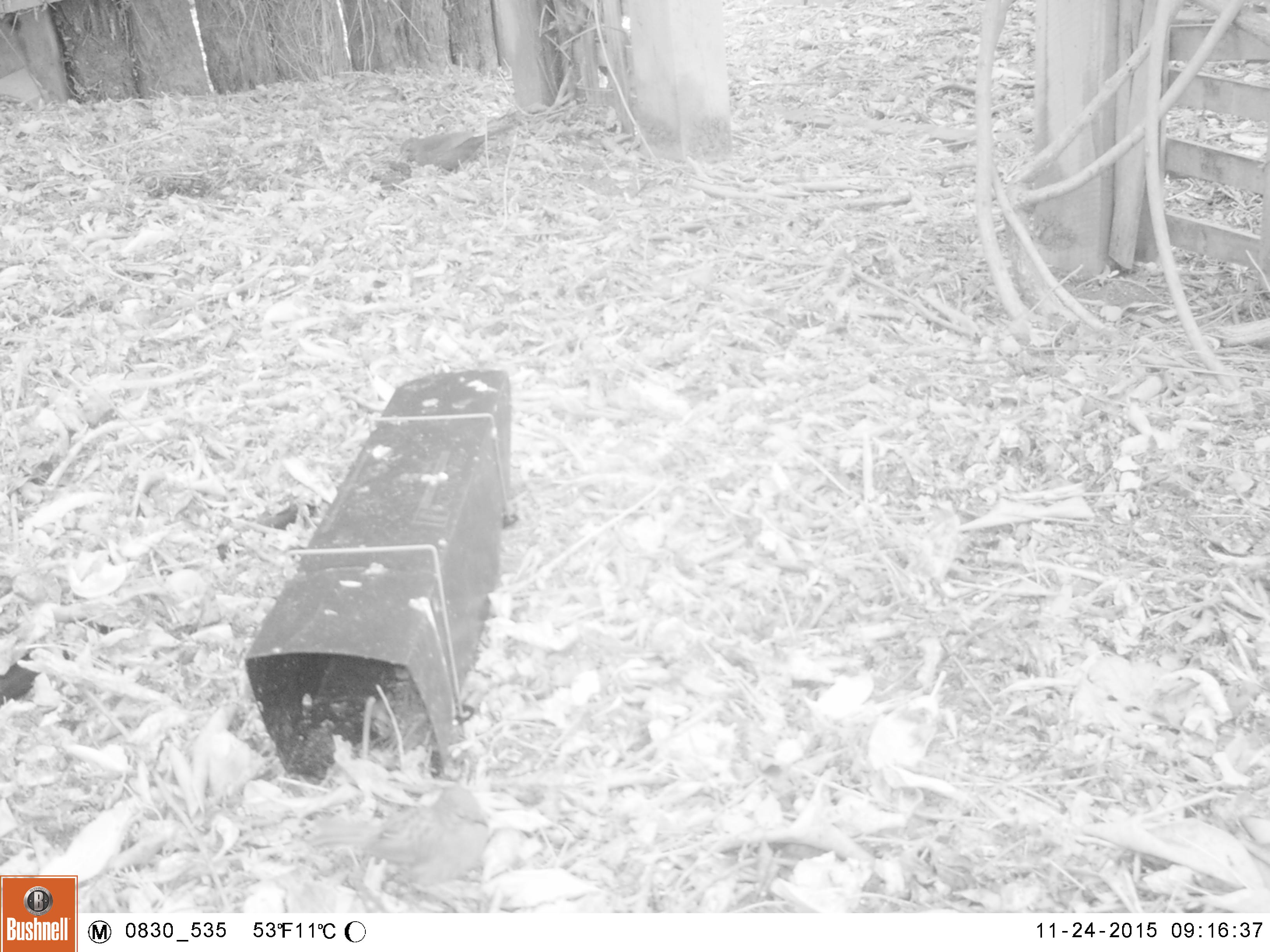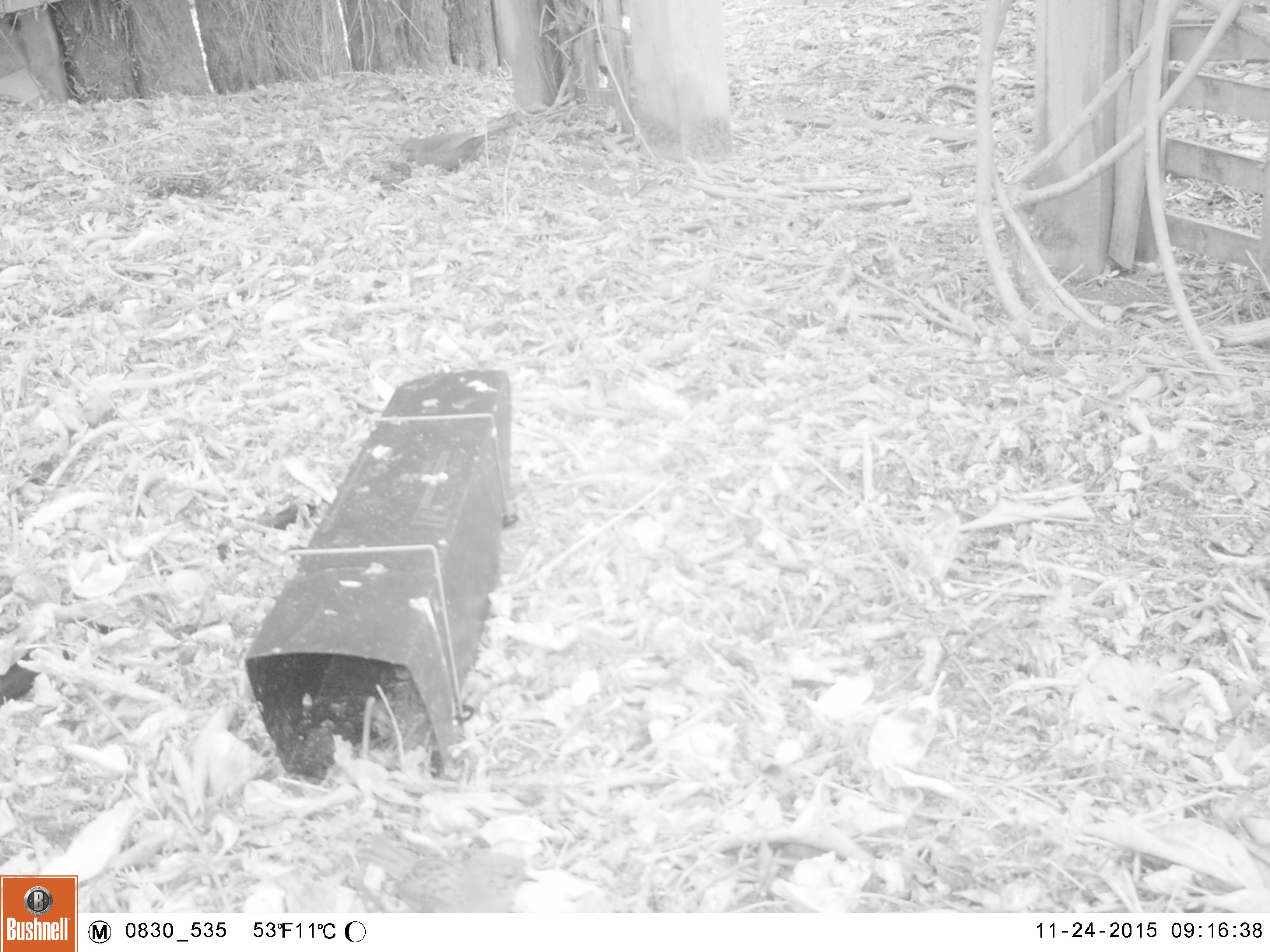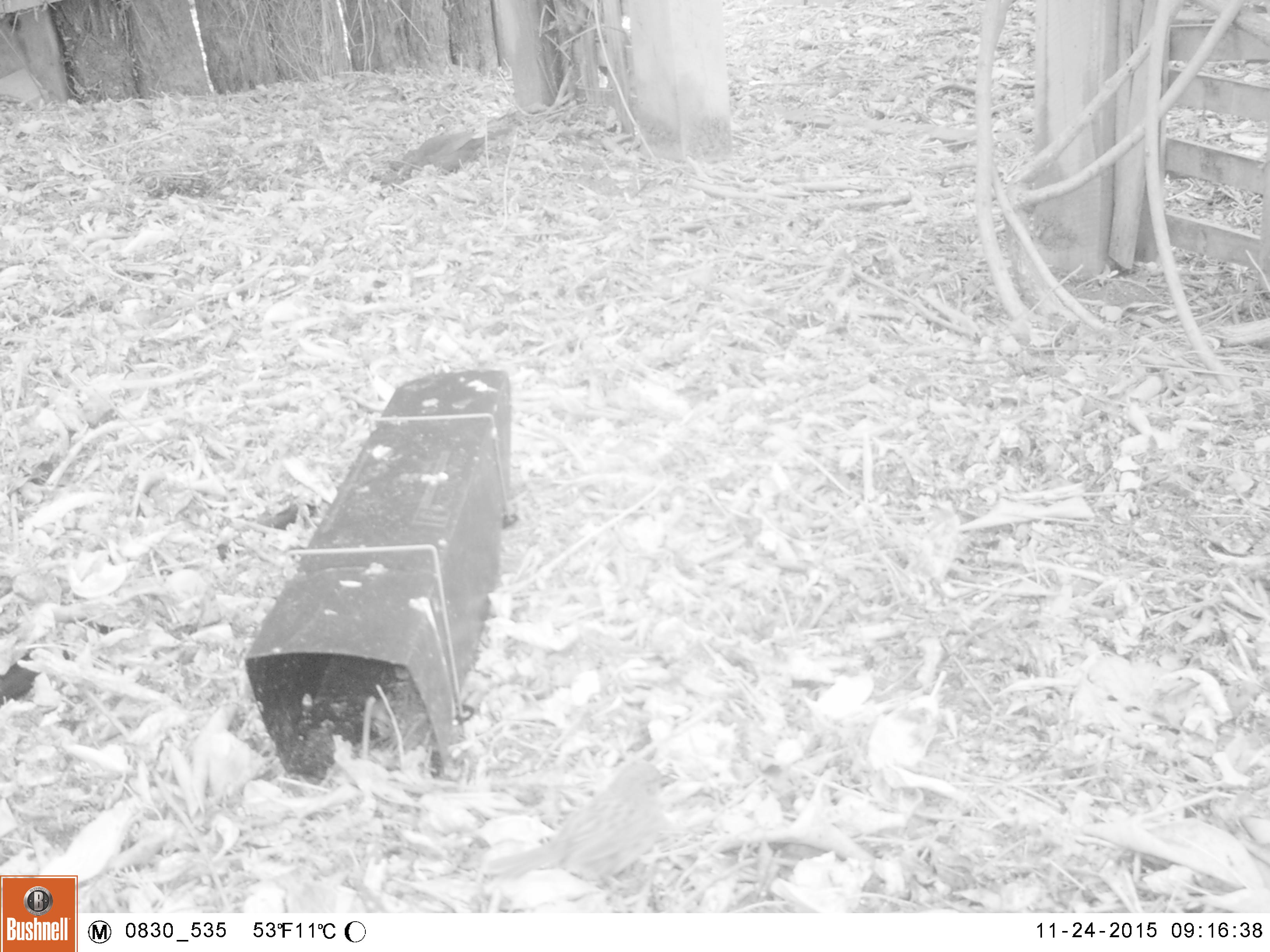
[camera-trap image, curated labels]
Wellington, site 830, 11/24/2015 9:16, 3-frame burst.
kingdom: Animalia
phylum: Chordata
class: Aves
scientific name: Aves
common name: bird